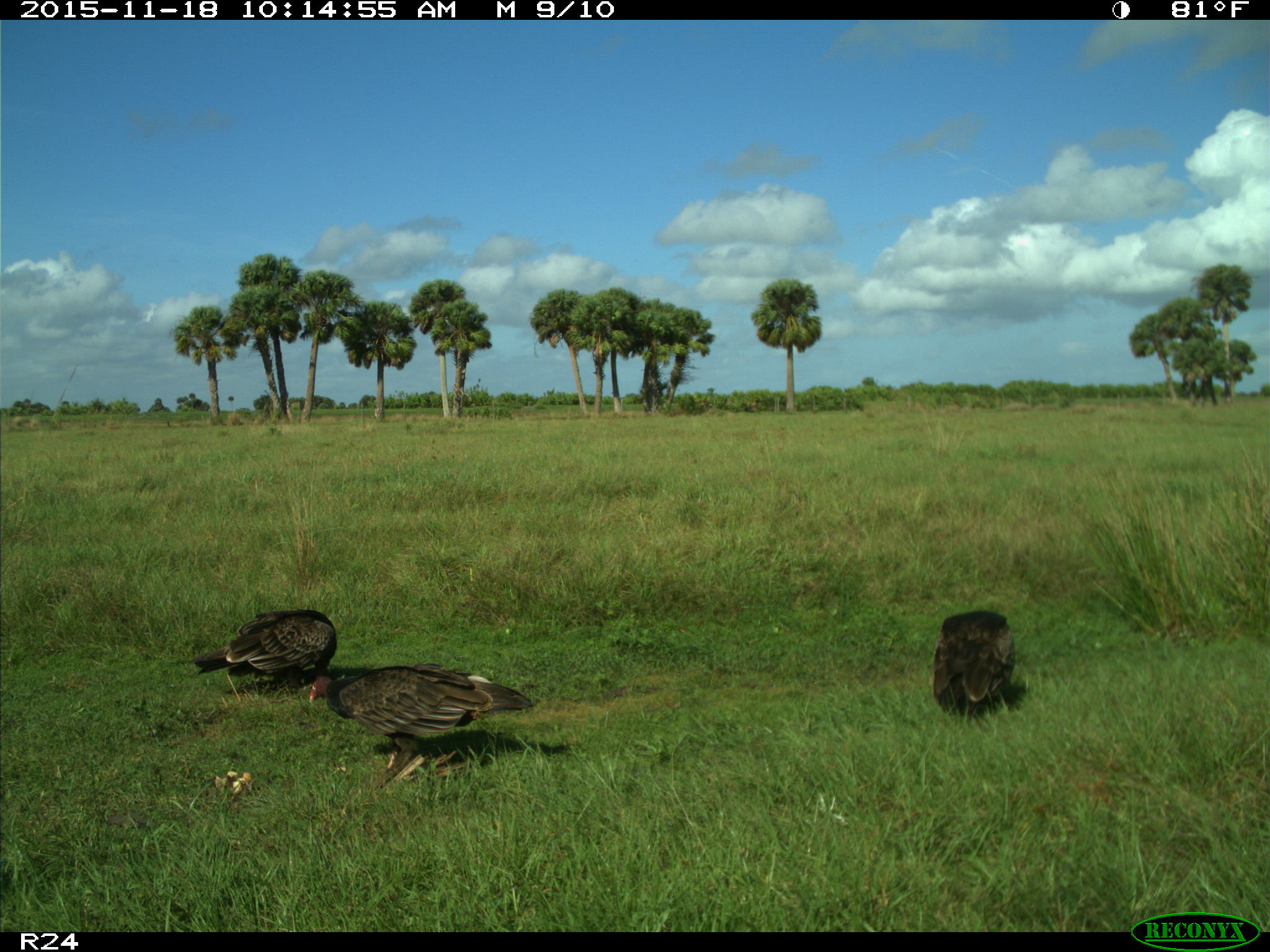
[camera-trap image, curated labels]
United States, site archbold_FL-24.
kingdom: Animalia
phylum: Chordata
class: Aves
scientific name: Aves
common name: birds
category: unidentified bird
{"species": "unidentified bird (birds) (Aves)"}